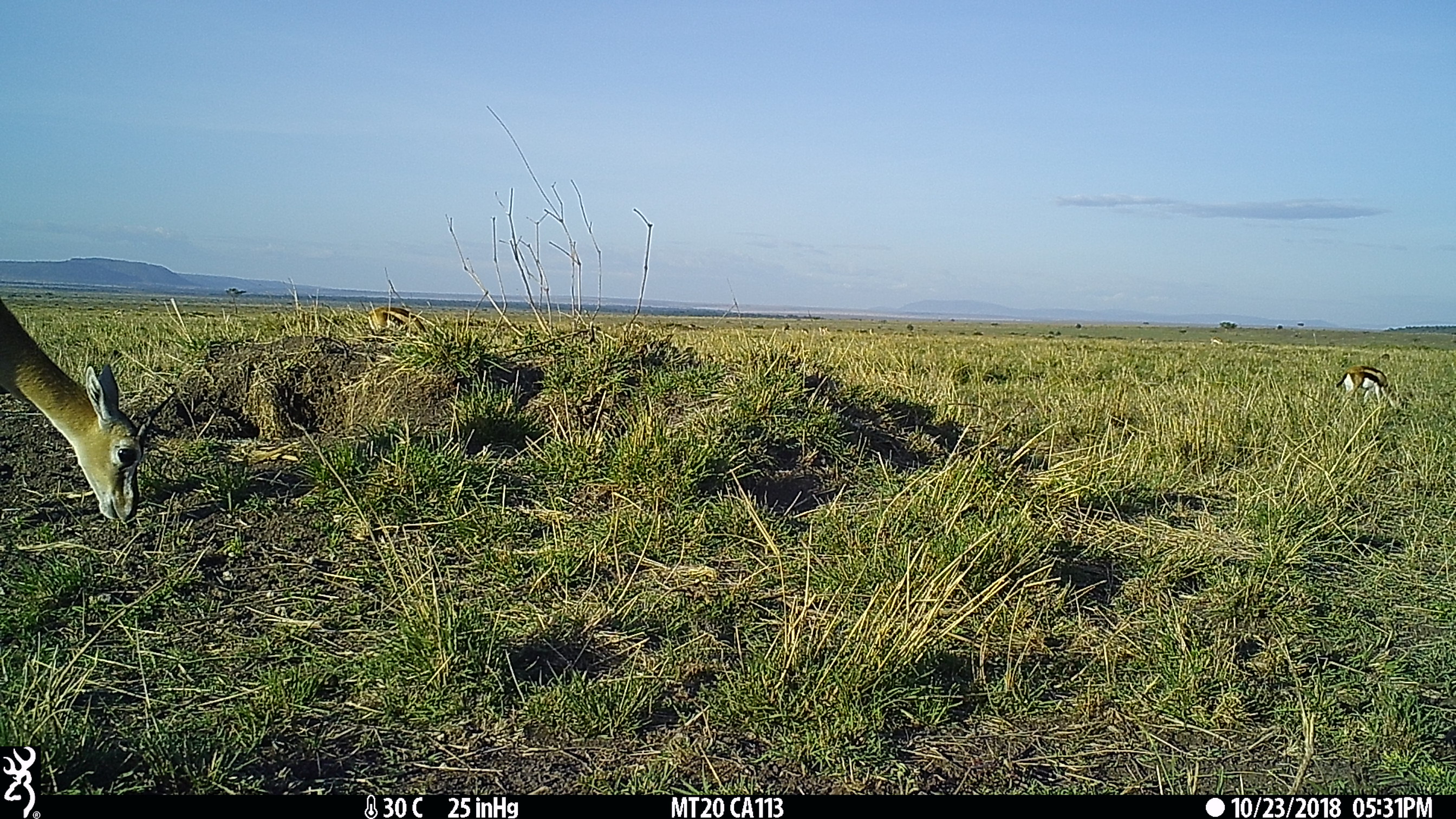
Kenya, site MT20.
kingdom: Animalia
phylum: Chordata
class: Mammalia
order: Artiodactyla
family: Bovidae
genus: Eudorcas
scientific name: Eudorcas thomsonii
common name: thomon's gazelle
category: gazelle thomsons